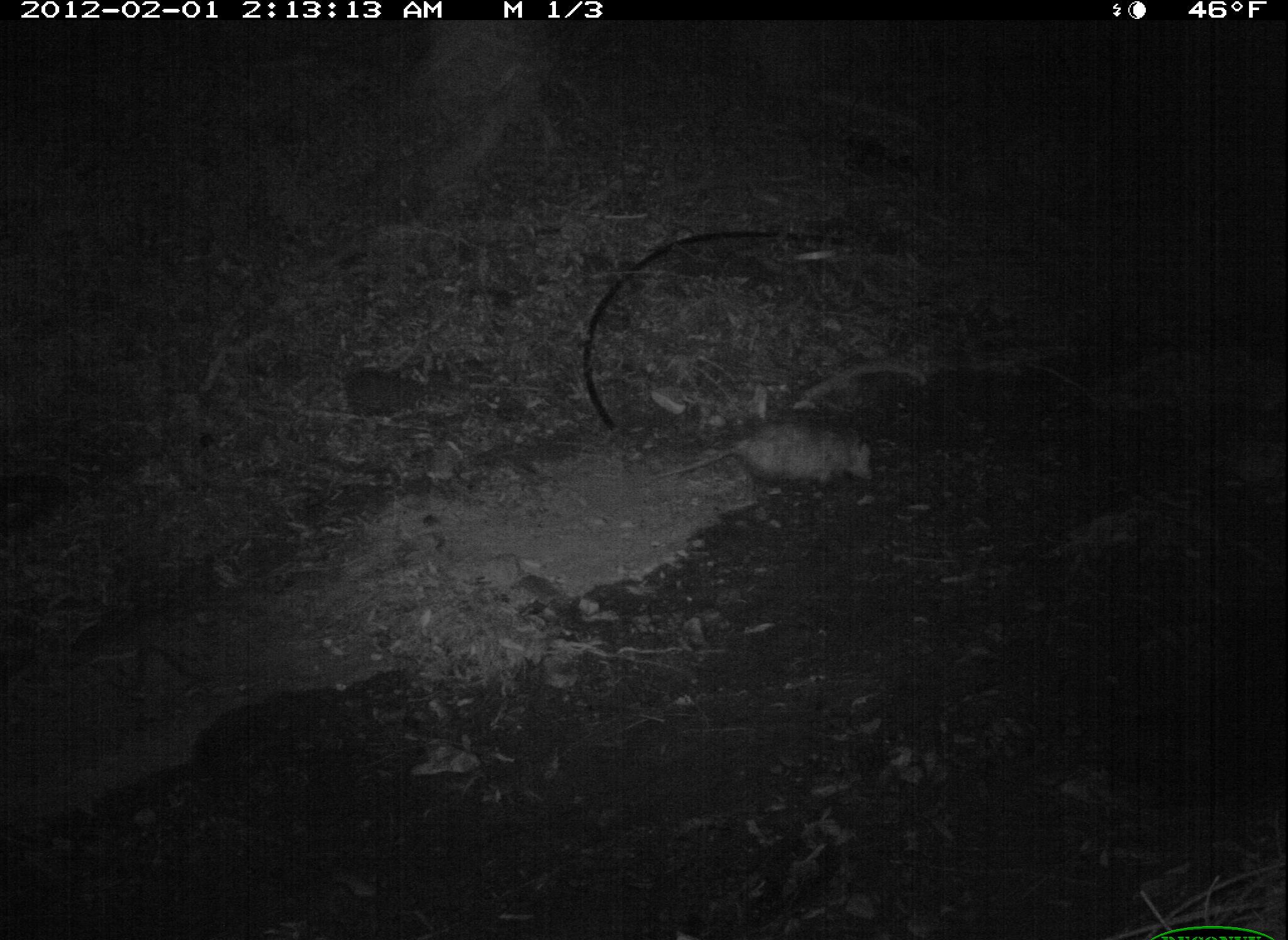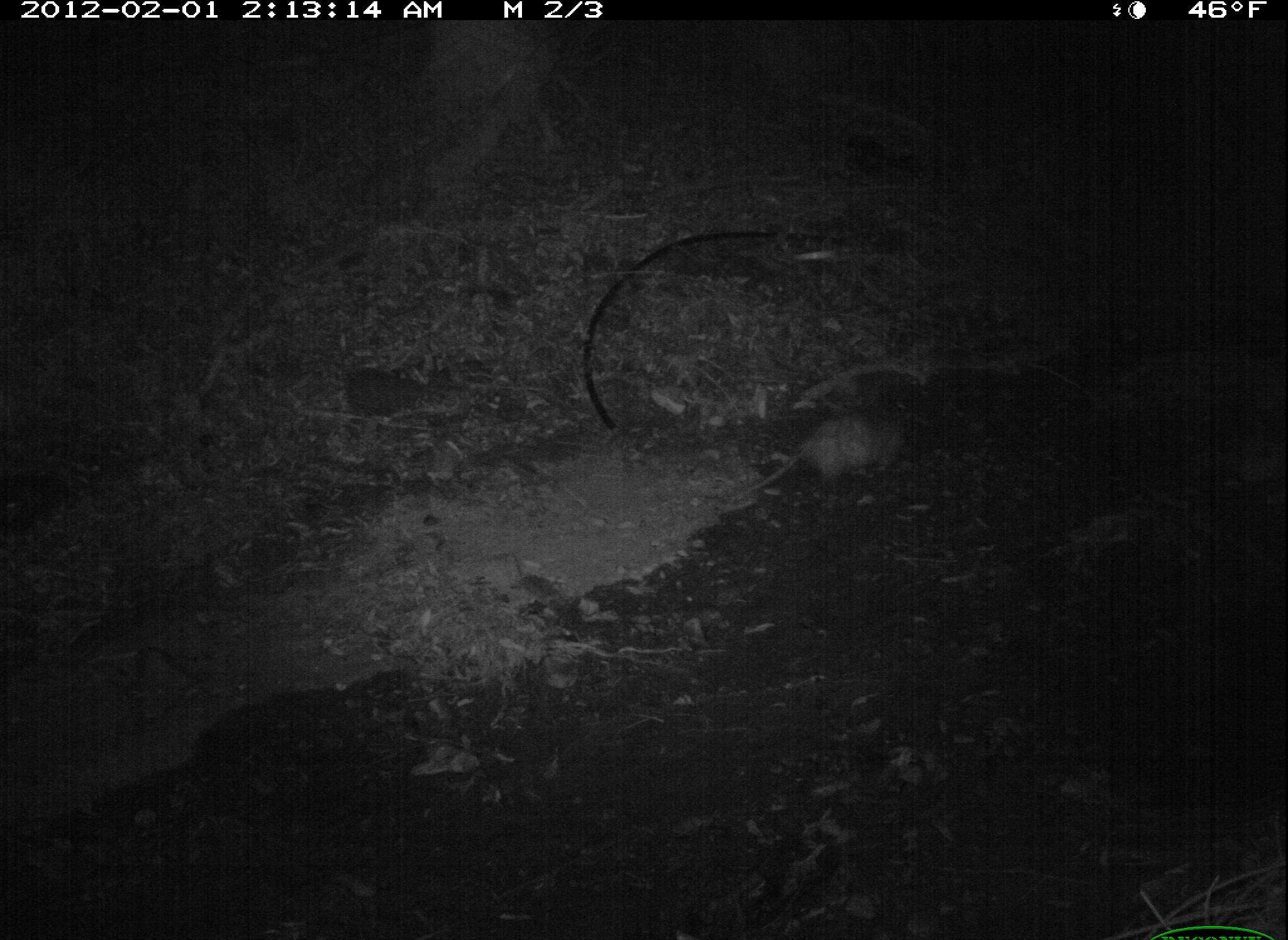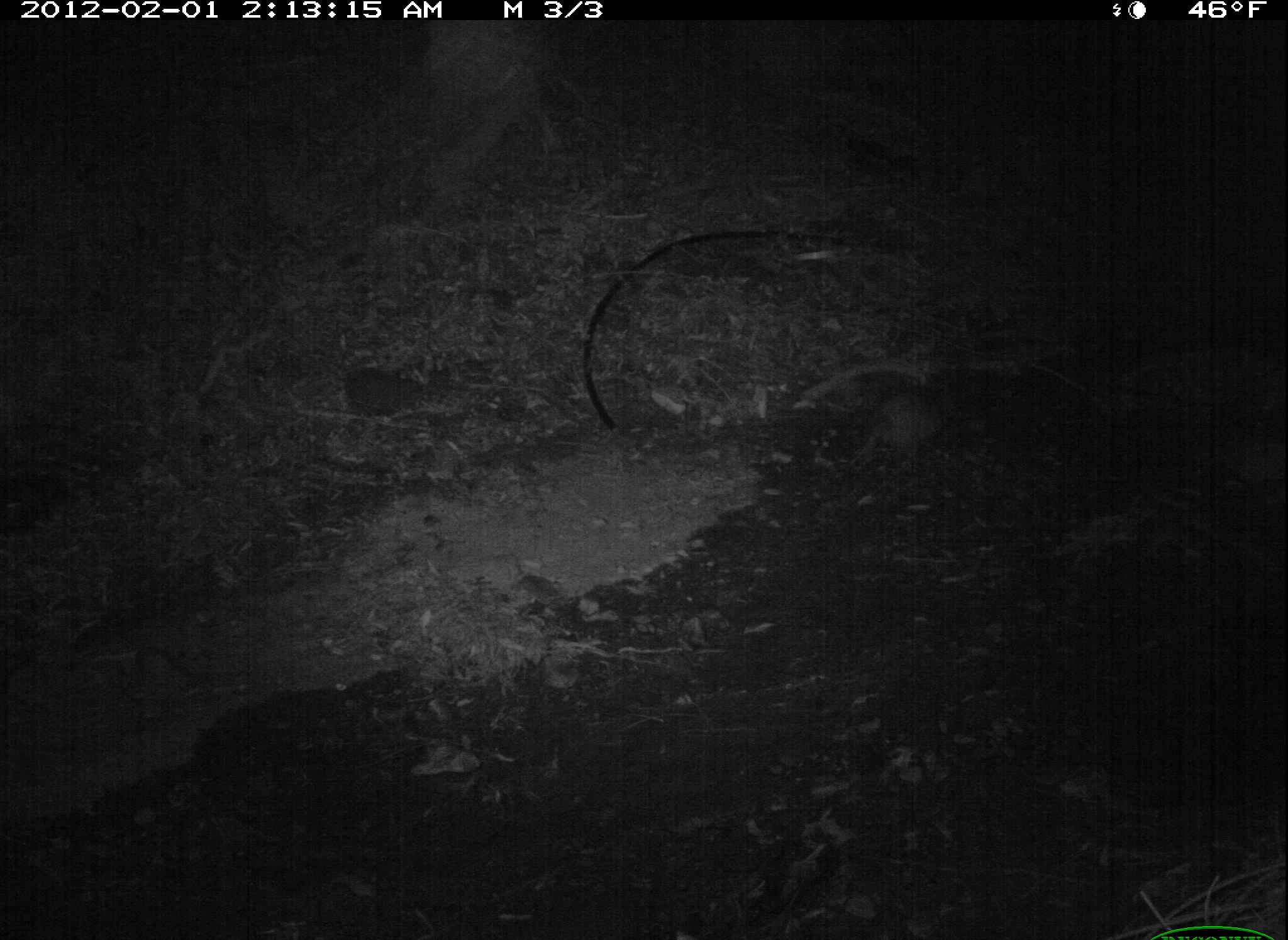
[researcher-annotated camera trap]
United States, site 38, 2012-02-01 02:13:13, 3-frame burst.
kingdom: Animalia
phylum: Chordata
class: Mammalia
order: Didelphimorphia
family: Didelphidae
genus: Didelphis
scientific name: Didelphis virginiana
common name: virginia opossum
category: opossum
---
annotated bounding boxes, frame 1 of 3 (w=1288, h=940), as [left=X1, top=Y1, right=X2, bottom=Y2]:
opossum: [left=647, top=401, right=889, bottom=503]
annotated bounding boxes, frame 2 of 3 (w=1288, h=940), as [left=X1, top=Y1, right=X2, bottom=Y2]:
opossum: [left=723, top=398, right=927, bottom=511]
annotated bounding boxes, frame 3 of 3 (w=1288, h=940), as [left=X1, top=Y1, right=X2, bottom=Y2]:
opossum: [left=831, top=372, right=980, bottom=474]